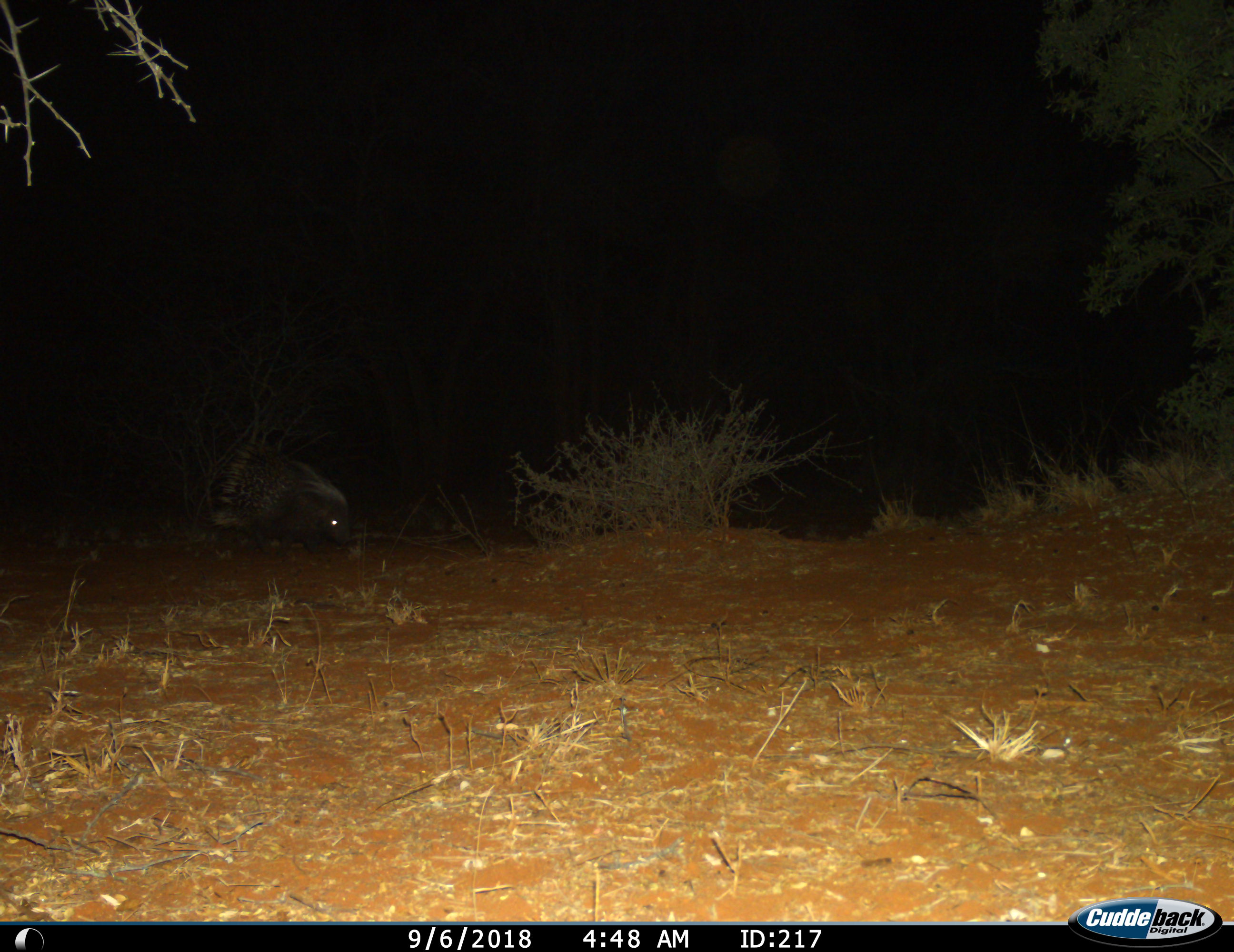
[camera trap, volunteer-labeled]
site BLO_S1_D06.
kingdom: Animalia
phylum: Chordata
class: Mammalia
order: Rodentia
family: Hystricidae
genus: Hystrix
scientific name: Hystrix cristata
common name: crested porcupine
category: porcupine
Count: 1.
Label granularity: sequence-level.